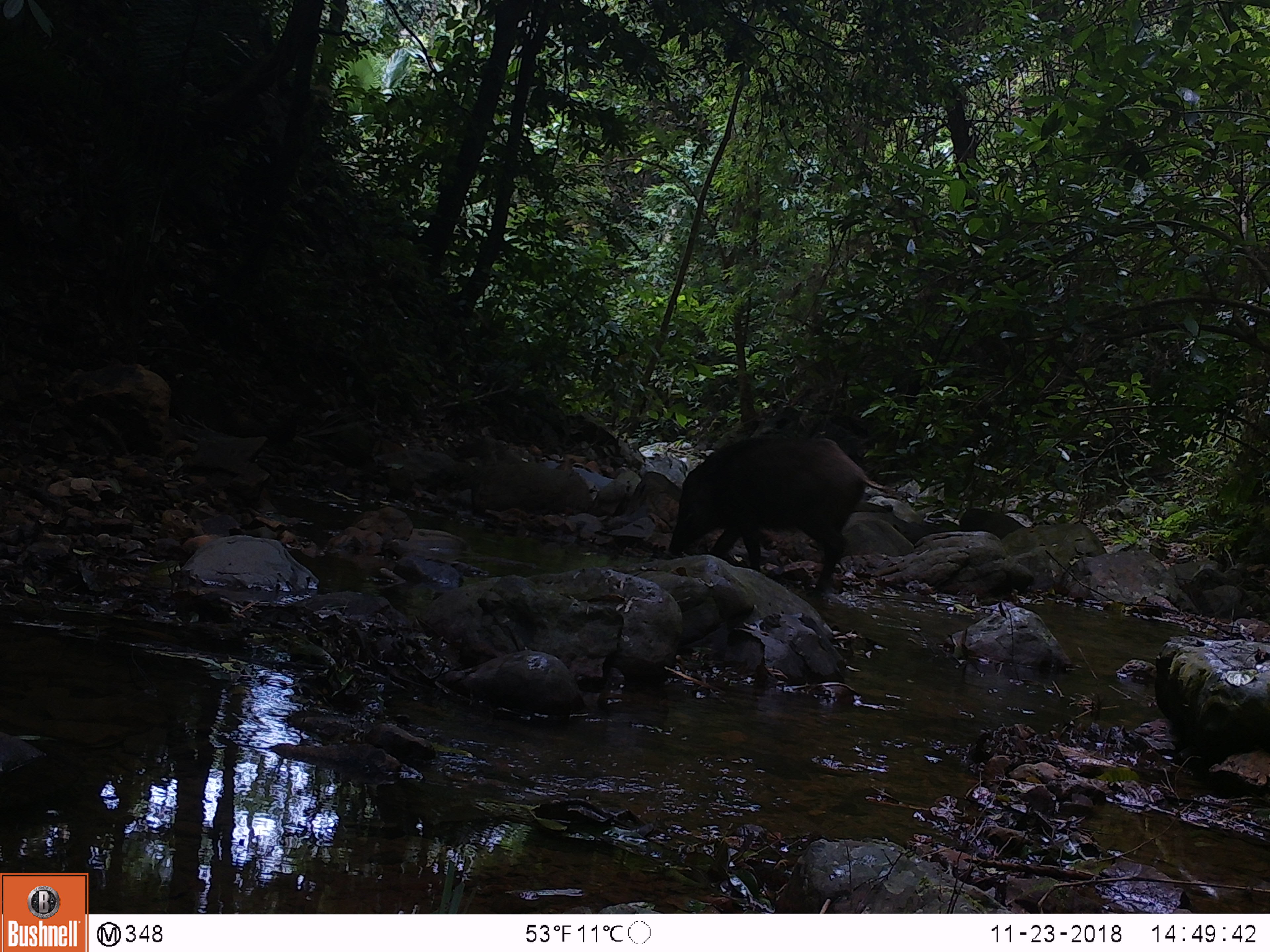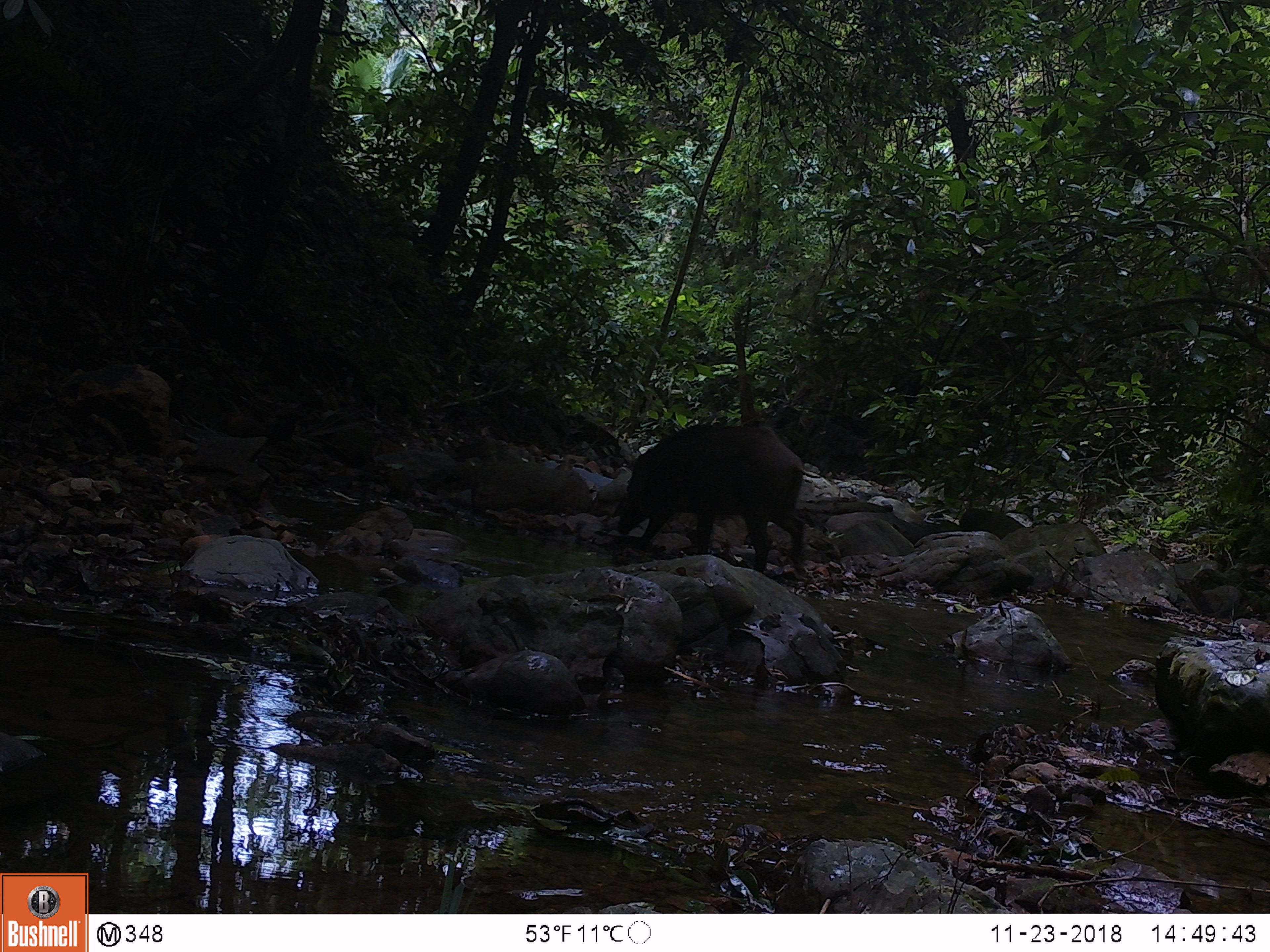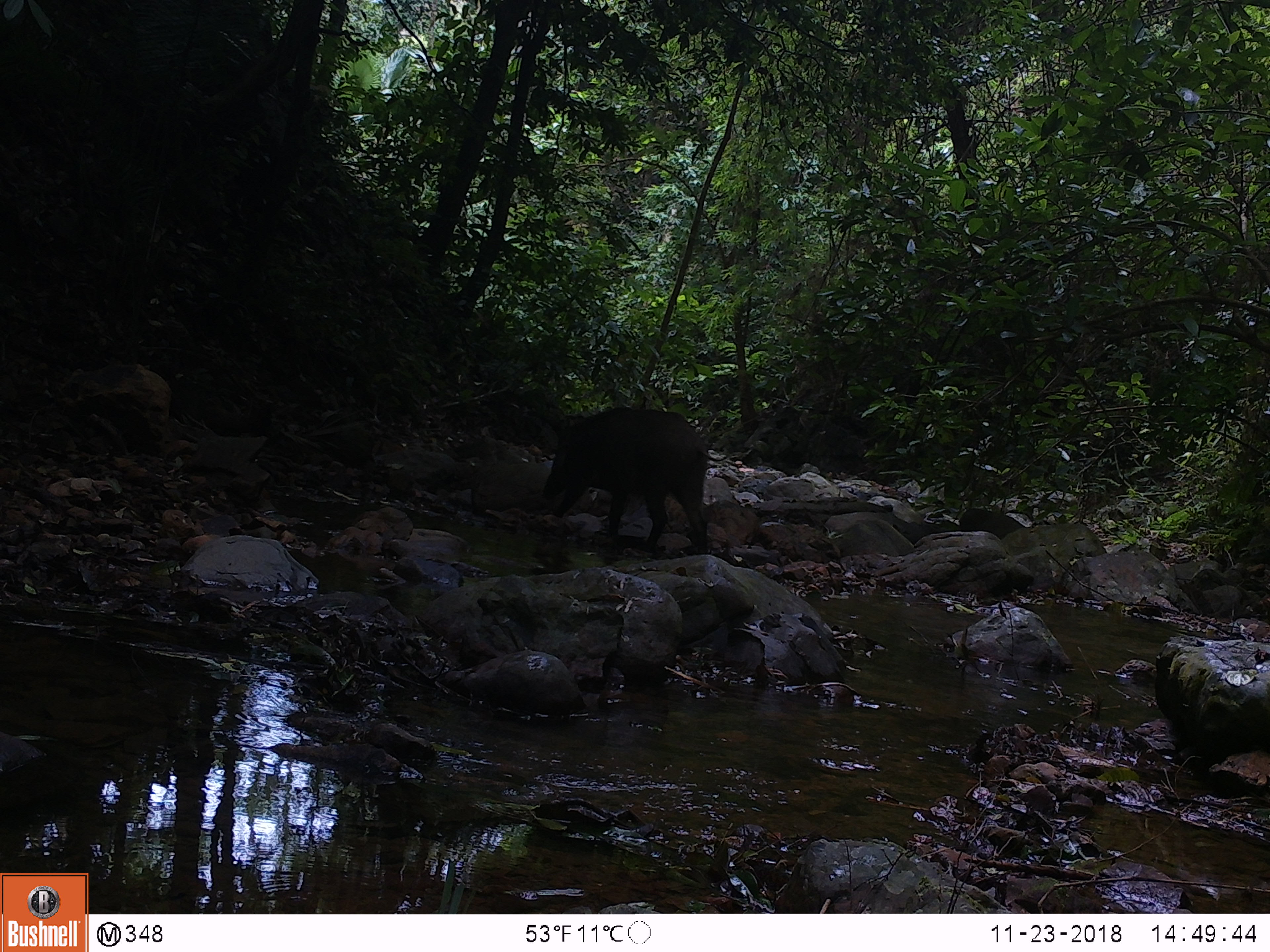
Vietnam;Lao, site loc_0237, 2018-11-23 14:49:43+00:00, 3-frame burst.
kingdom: Animalia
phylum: Chordata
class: Mammalia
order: Artiodactyla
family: Suidae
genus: Sus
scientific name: Sus scrofa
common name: eurasian wild pig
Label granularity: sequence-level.